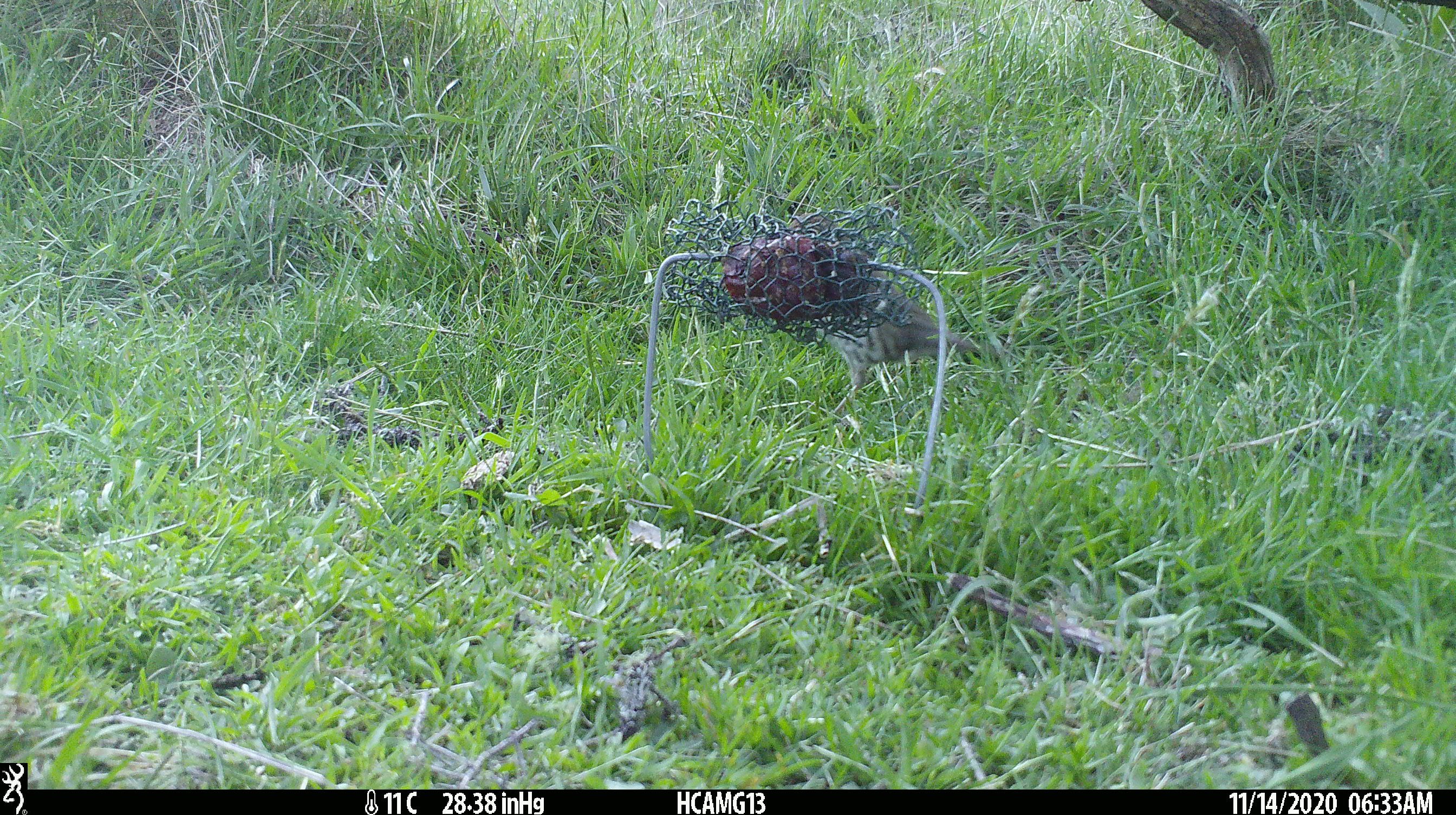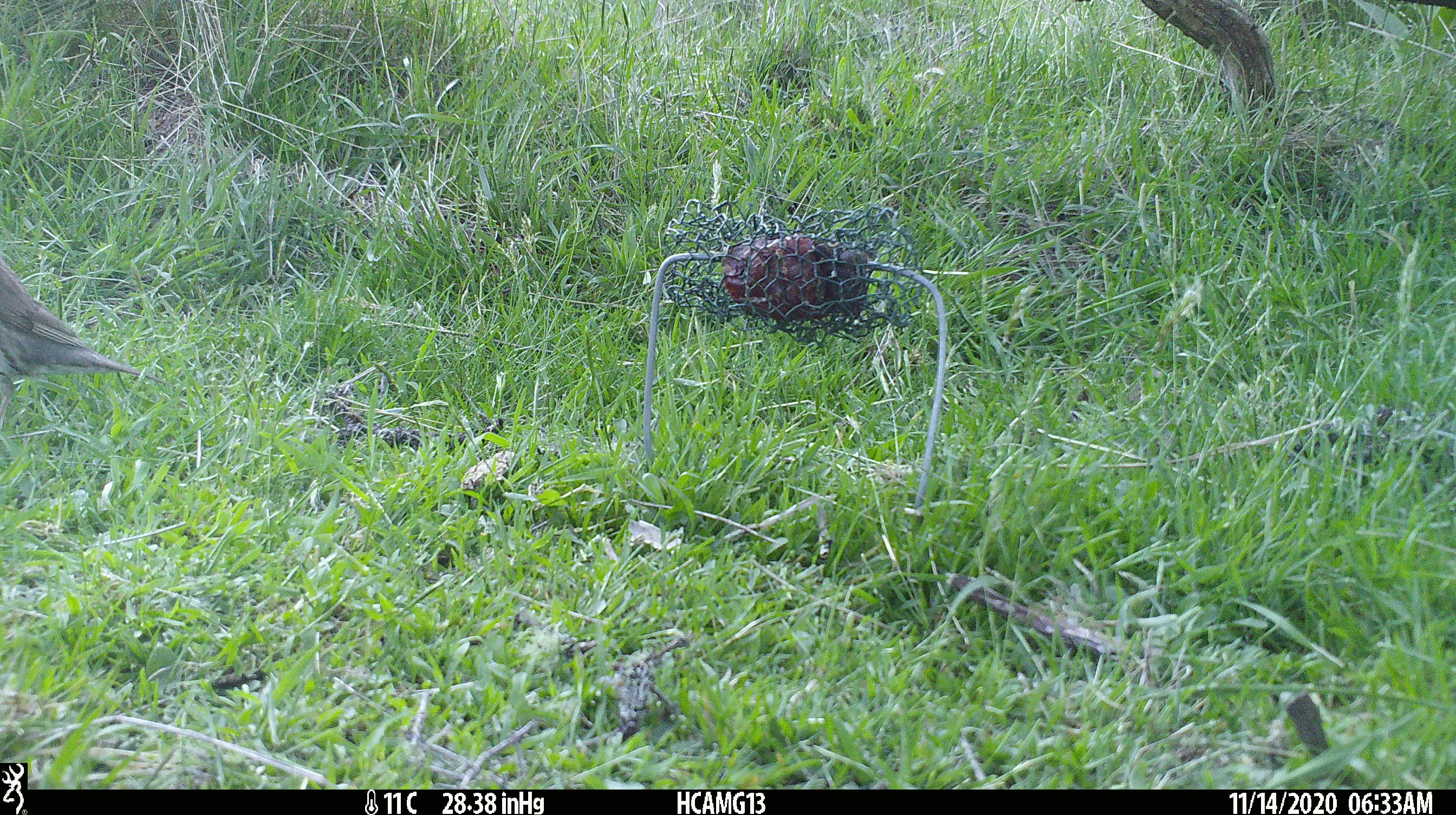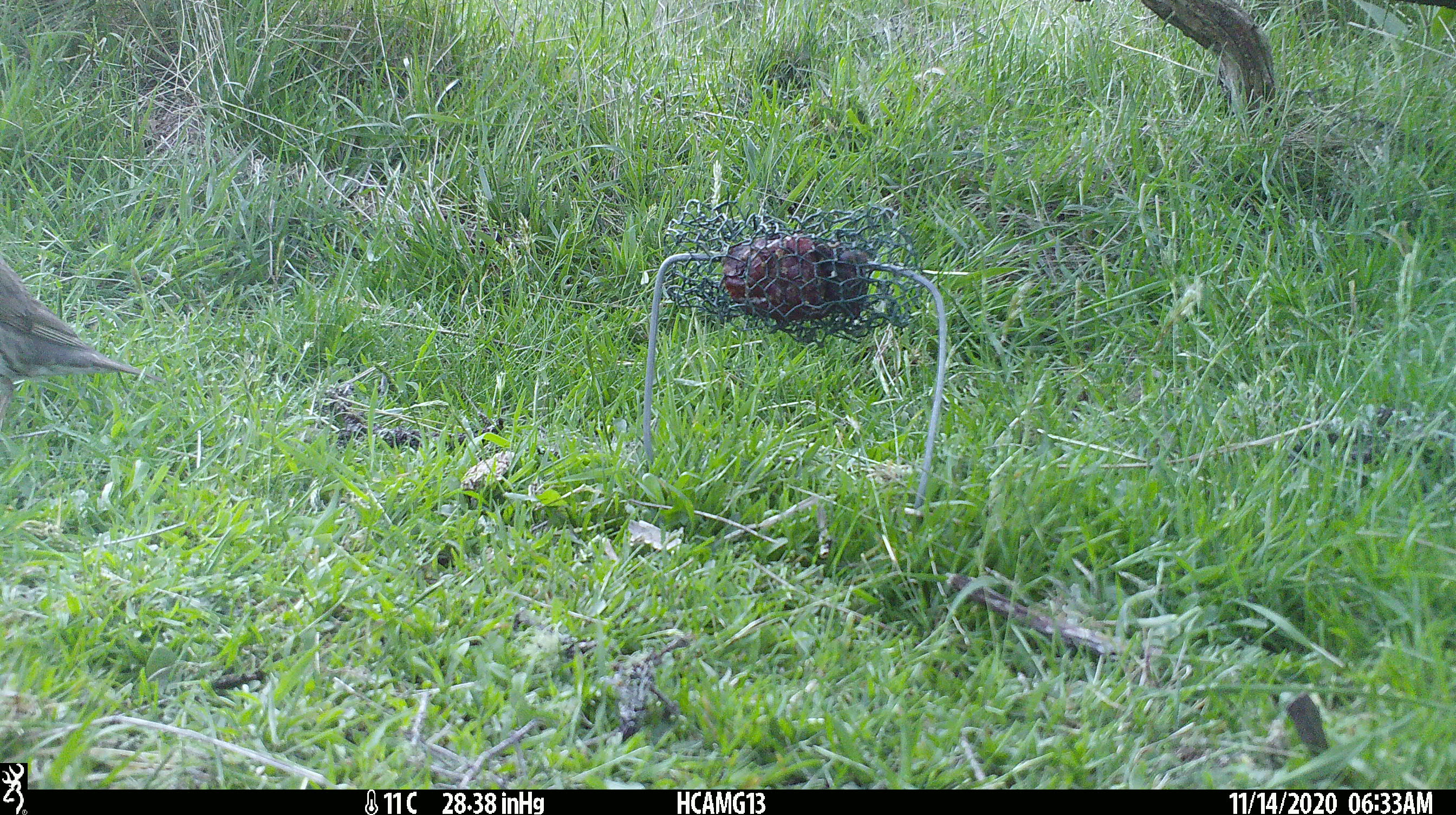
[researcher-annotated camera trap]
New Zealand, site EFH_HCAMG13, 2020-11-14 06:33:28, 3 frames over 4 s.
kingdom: Animalia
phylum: Chordata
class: Aves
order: Passeriformes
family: Turdidae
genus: Turdus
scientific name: Turdus philomelos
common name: song thrush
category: thrush